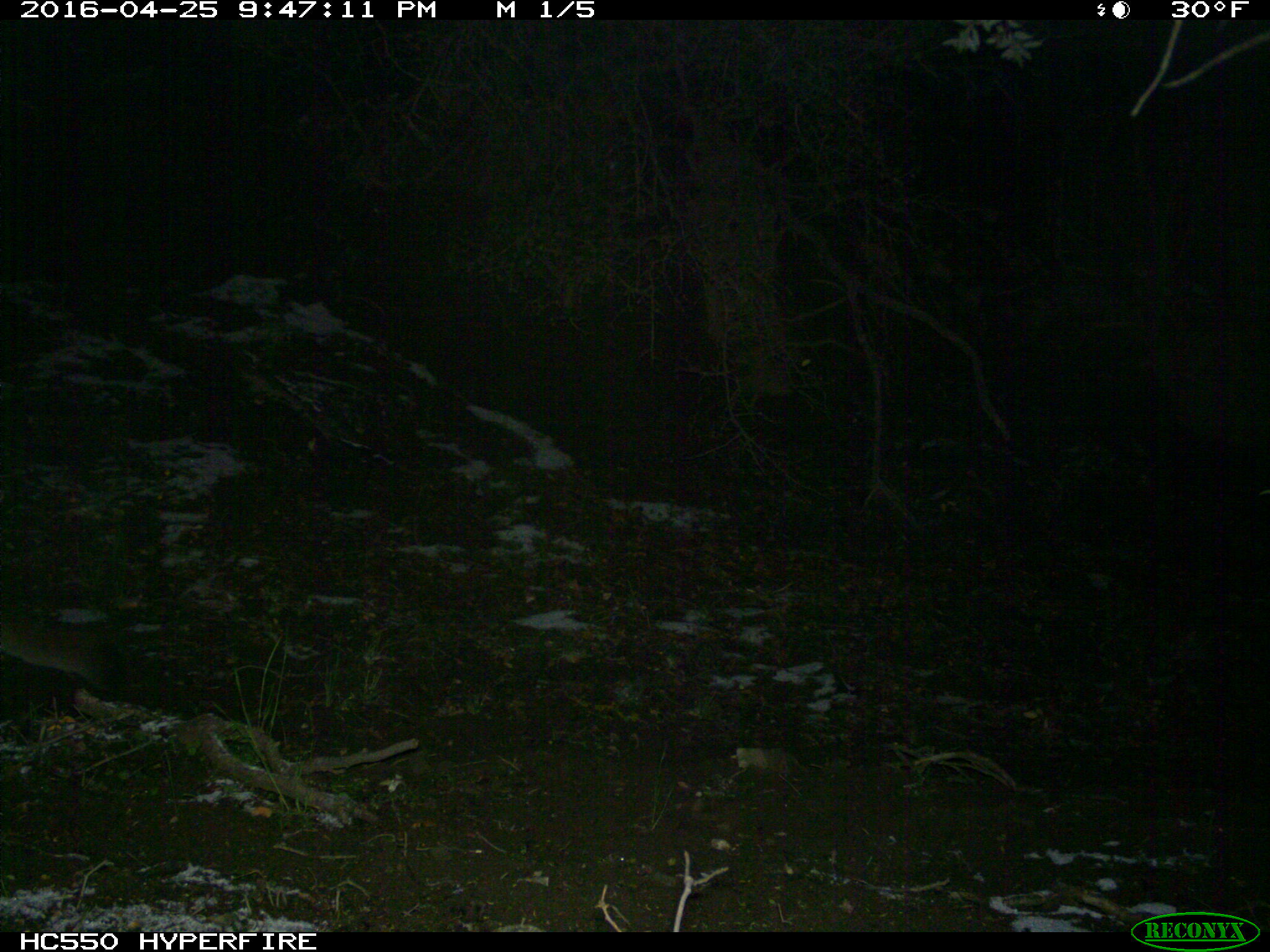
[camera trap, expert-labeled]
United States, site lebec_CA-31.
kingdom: Animalia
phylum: Chordata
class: Mammalia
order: Carnivora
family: Felidae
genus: Puma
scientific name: Puma concolor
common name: mountain lion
Puma concolor (mountain lion).